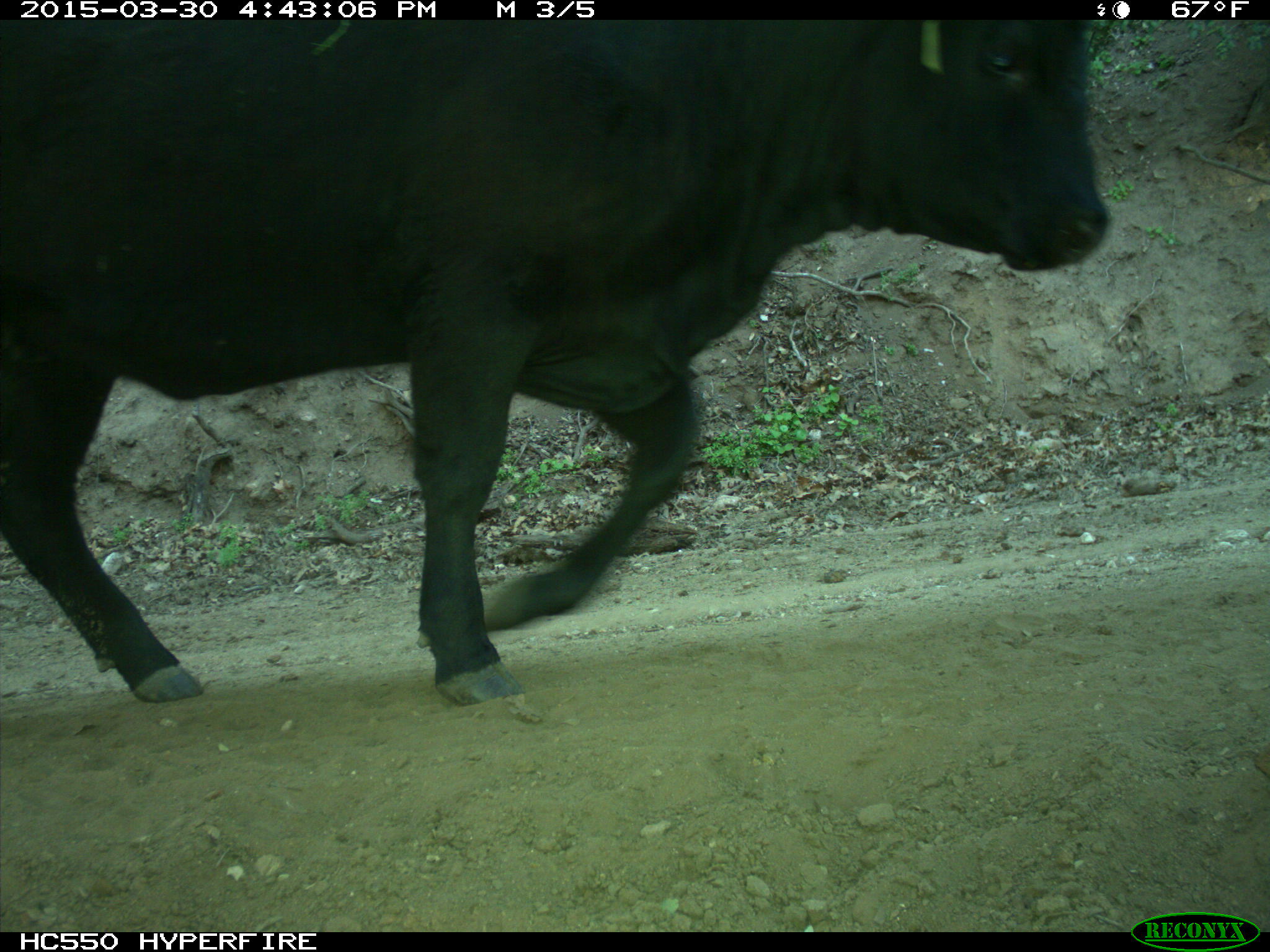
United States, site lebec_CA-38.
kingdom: Animalia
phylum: Chordata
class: Mammalia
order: Artiodactyla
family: Bovidae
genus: Bos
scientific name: Bos taurus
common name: domestic cow